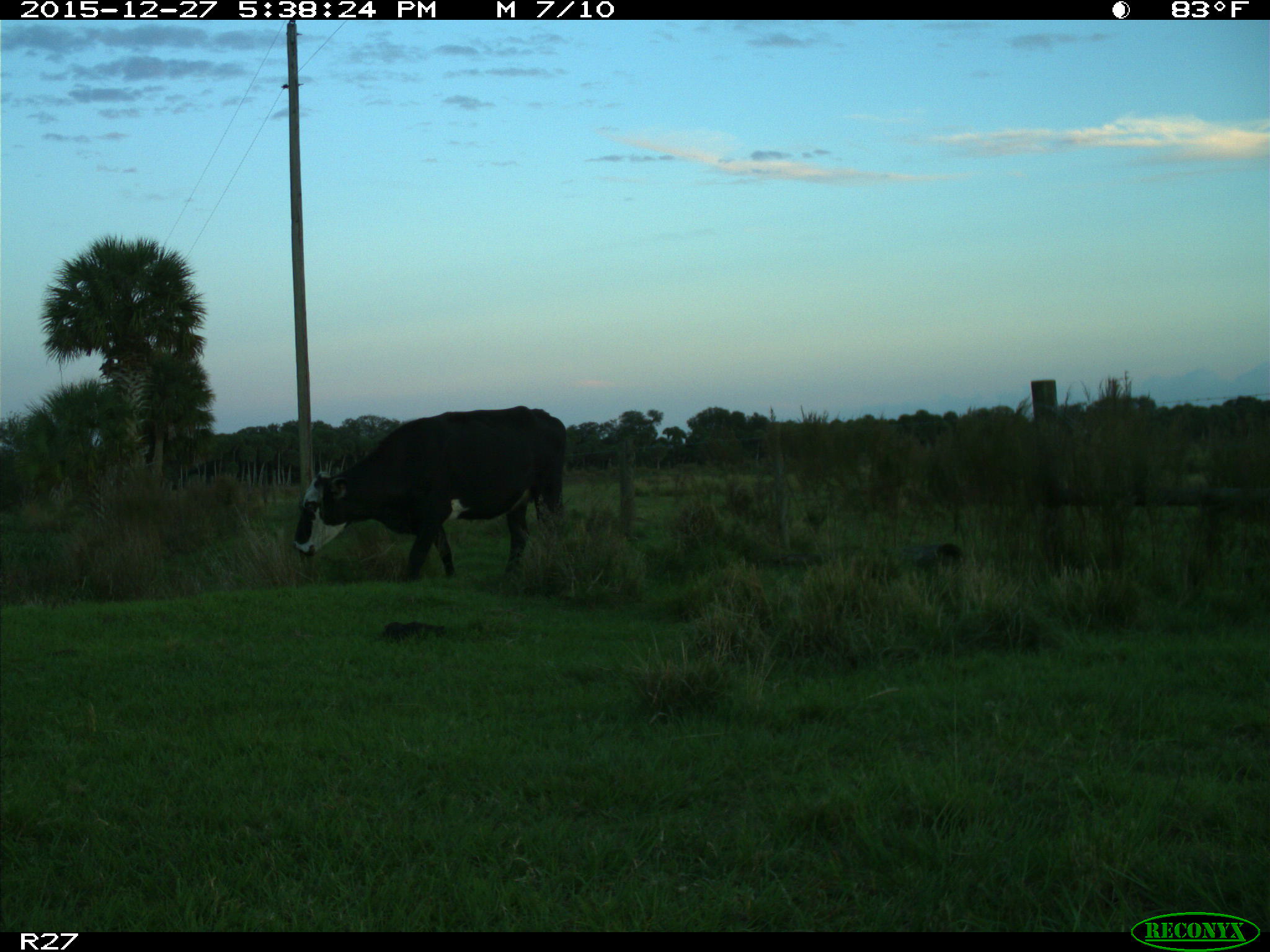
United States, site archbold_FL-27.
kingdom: Animalia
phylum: Chordata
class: Mammalia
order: Artiodactyla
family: Bovidae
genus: Bos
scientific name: Bos taurus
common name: domestic cow